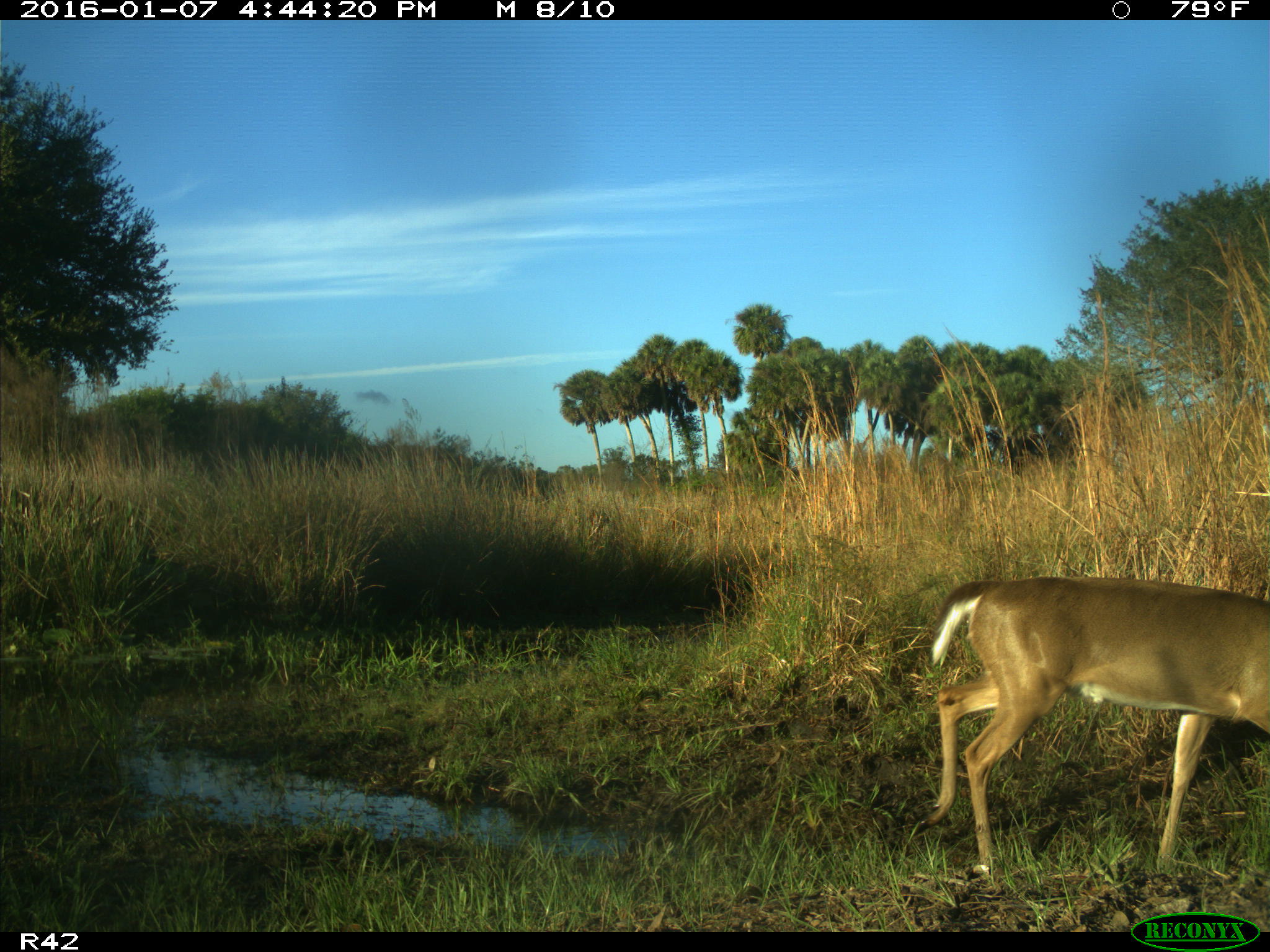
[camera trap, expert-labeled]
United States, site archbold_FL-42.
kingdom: Animalia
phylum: Chordata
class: Mammalia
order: Artiodactyla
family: Cervidae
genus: Odocoileus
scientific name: Odocoileus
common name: deer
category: unidentified deer